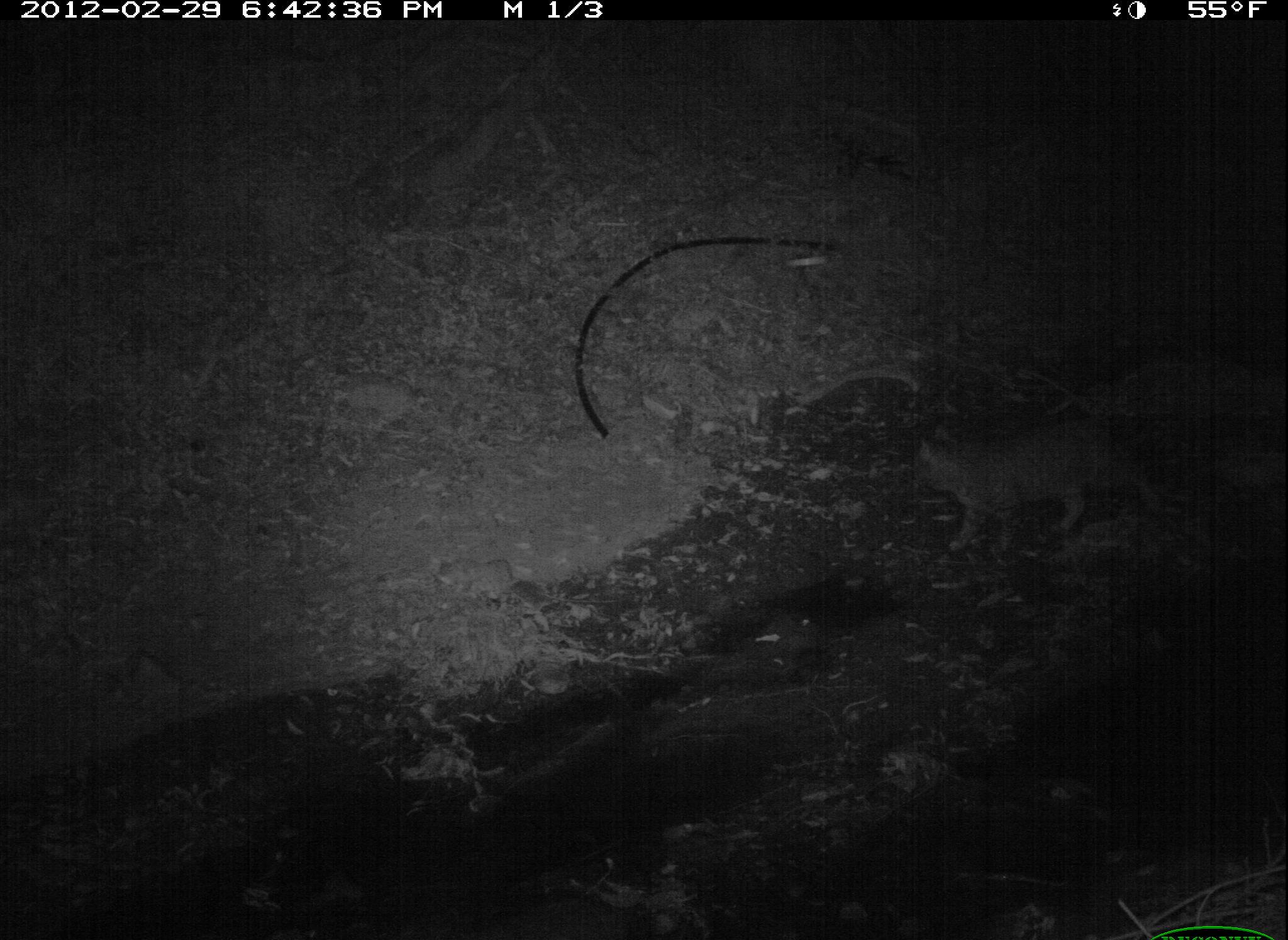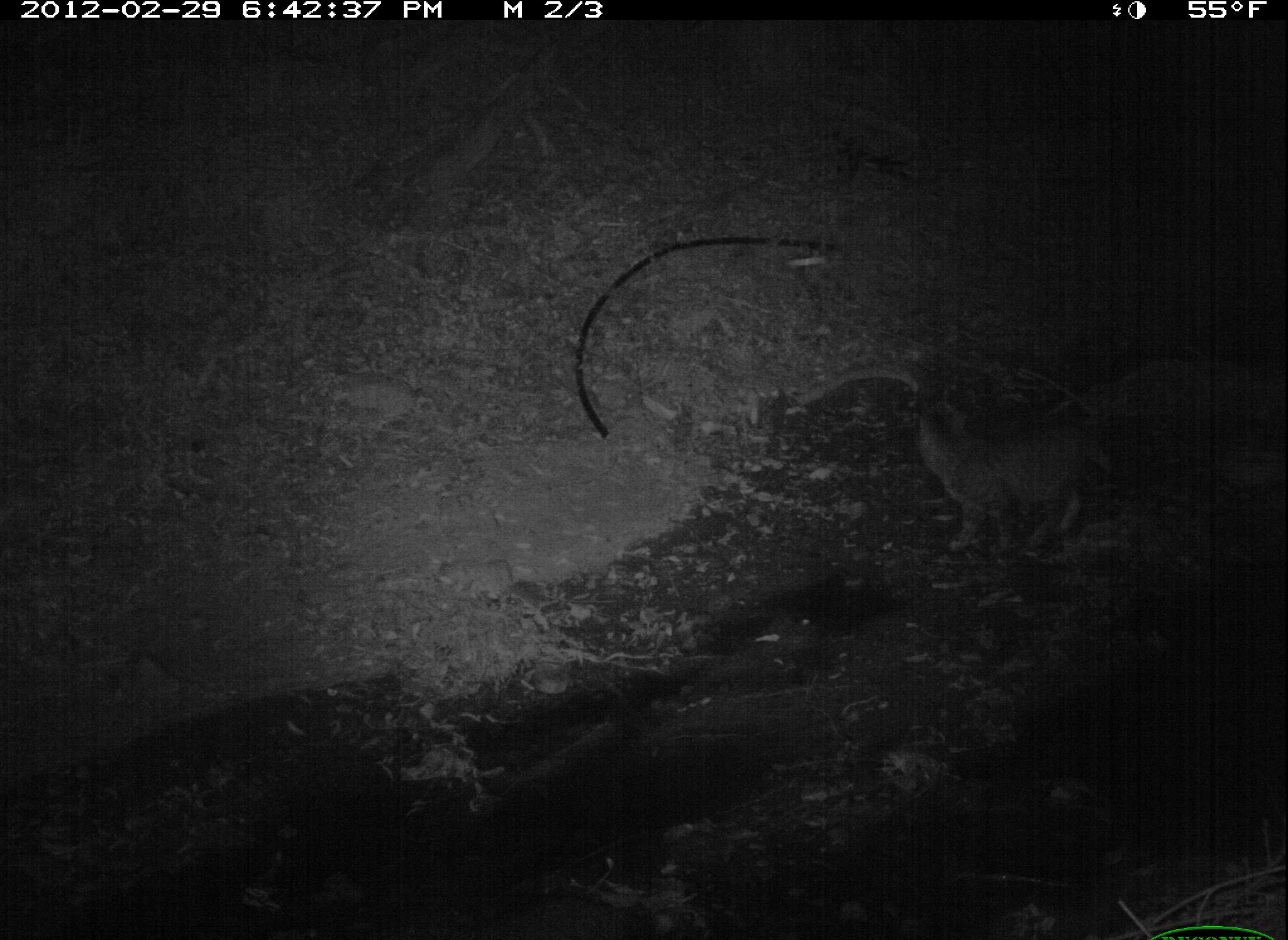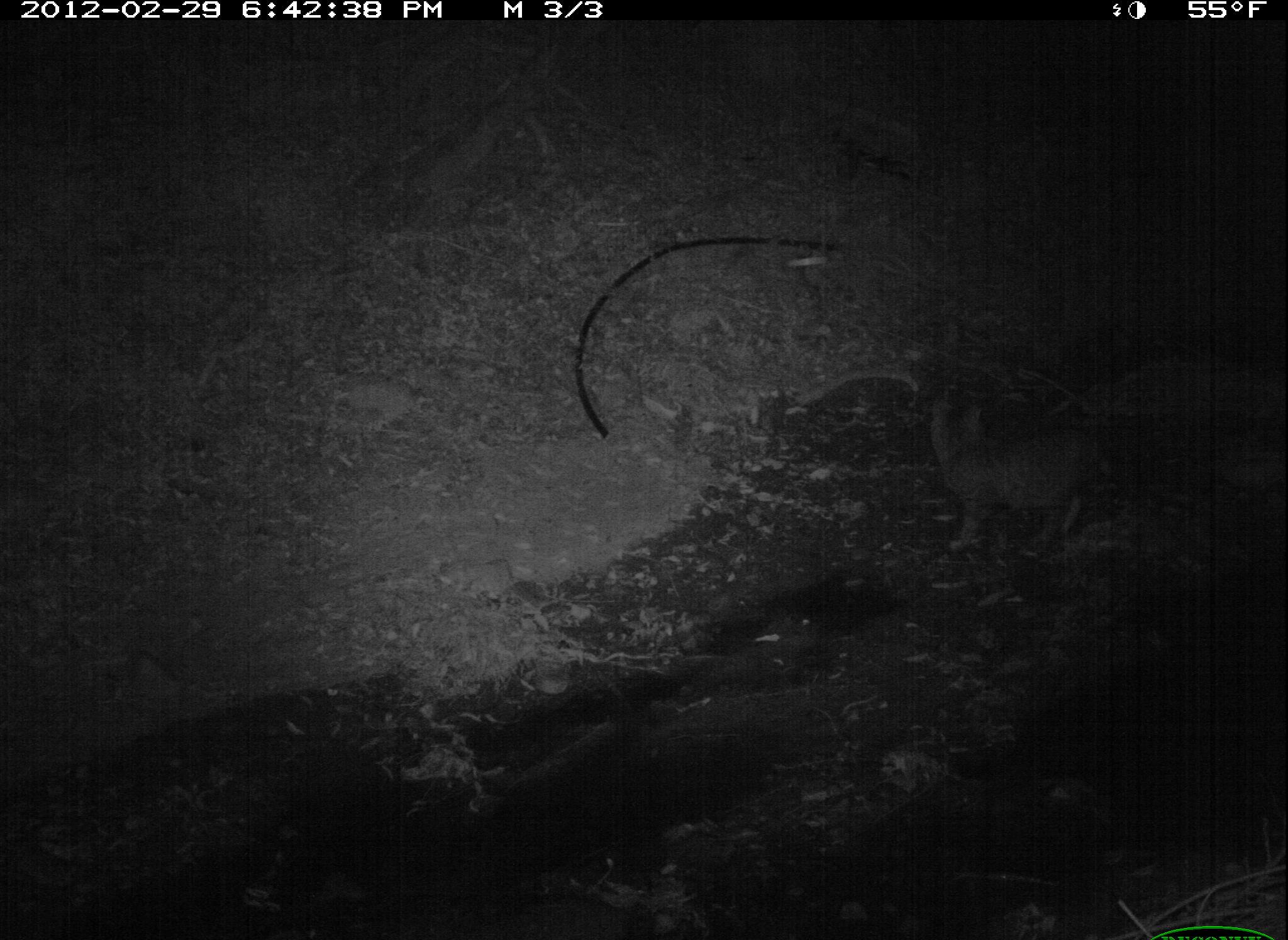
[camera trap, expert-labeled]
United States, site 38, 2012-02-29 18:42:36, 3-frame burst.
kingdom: Animalia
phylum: Chordata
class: Mammalia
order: Carnivora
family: Felidae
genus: Felis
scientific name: Felis catus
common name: cat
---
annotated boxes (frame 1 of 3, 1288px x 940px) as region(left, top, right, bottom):
cat: region(911, 387, 1169, 610)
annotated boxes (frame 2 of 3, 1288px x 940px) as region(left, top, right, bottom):
cat: region(910, 391, 1125, 565)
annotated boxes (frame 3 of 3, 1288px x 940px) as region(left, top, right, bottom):
cat: region(921, 390, 1125, 559)